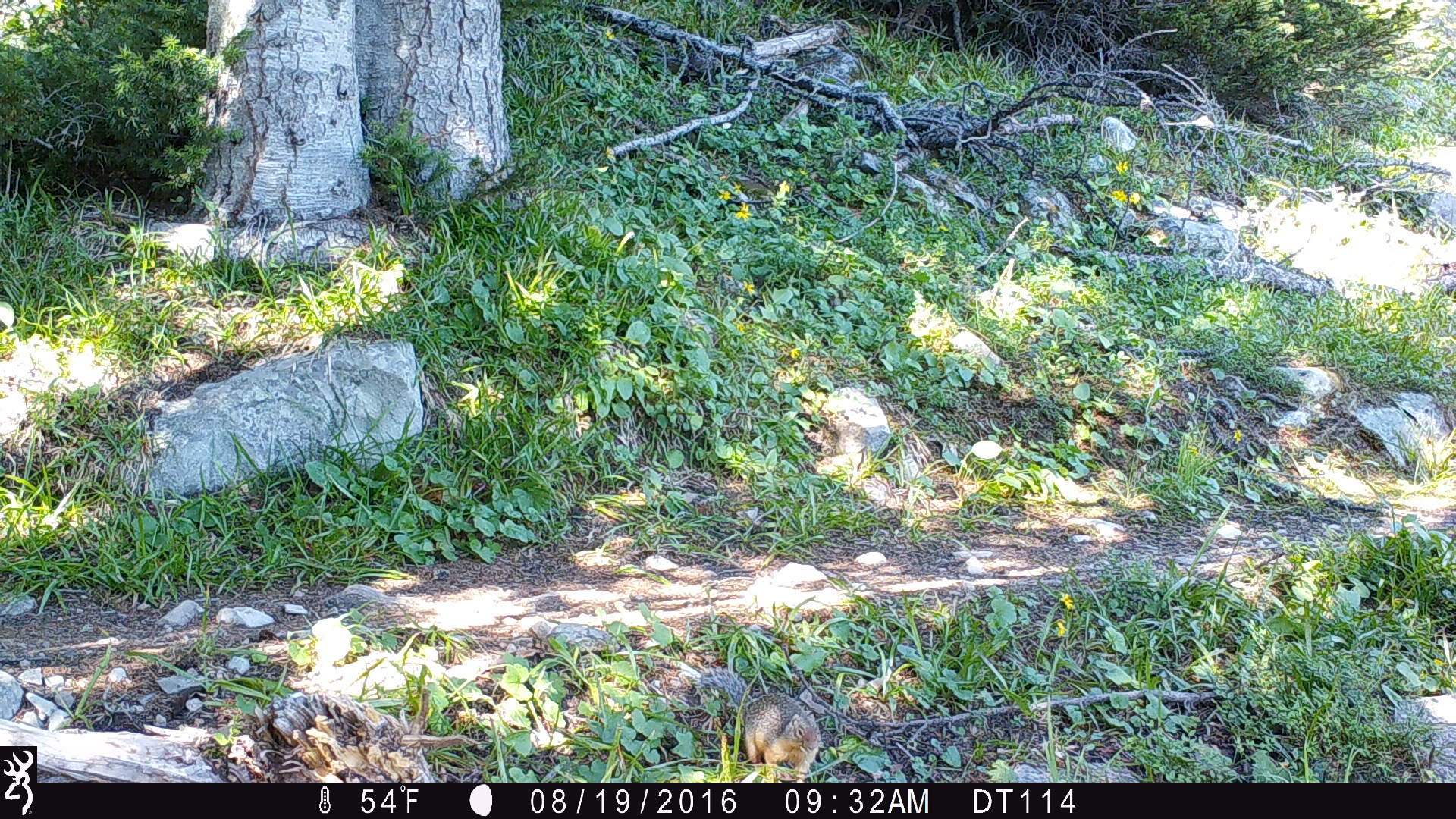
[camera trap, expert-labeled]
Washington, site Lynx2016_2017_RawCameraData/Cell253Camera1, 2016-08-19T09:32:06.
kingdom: Animalia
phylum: Chordata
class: Mammalia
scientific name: Mammalia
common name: small mammal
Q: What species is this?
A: Small mammal (Mammalia).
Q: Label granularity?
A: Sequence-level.